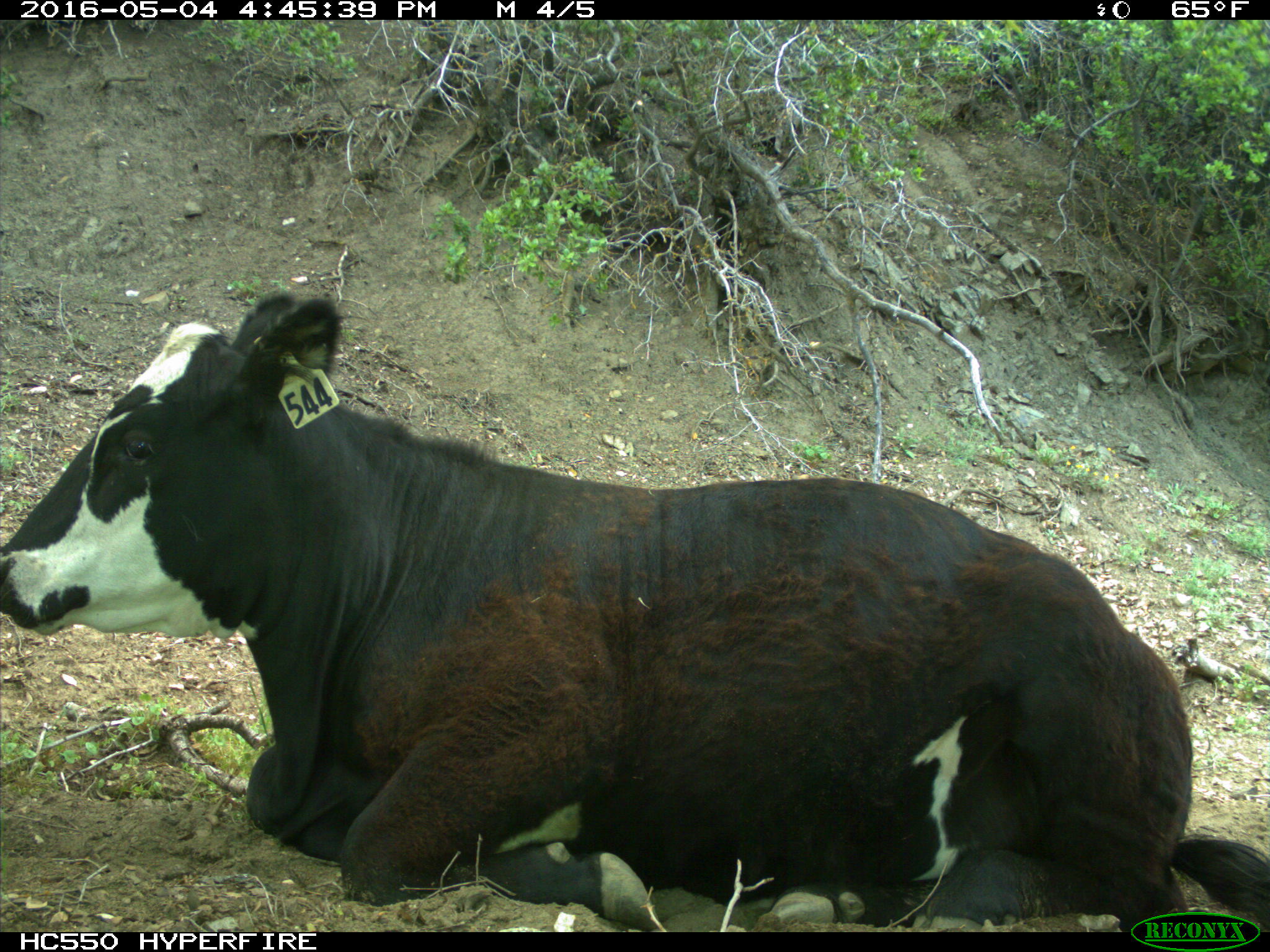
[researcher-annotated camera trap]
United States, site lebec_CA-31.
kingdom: Animalia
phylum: Chordata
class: Mammalia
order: Artiodactyla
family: Bovidae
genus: Bos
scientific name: Bos taurus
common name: domestic cow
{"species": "Bos taurus (domestic cow)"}